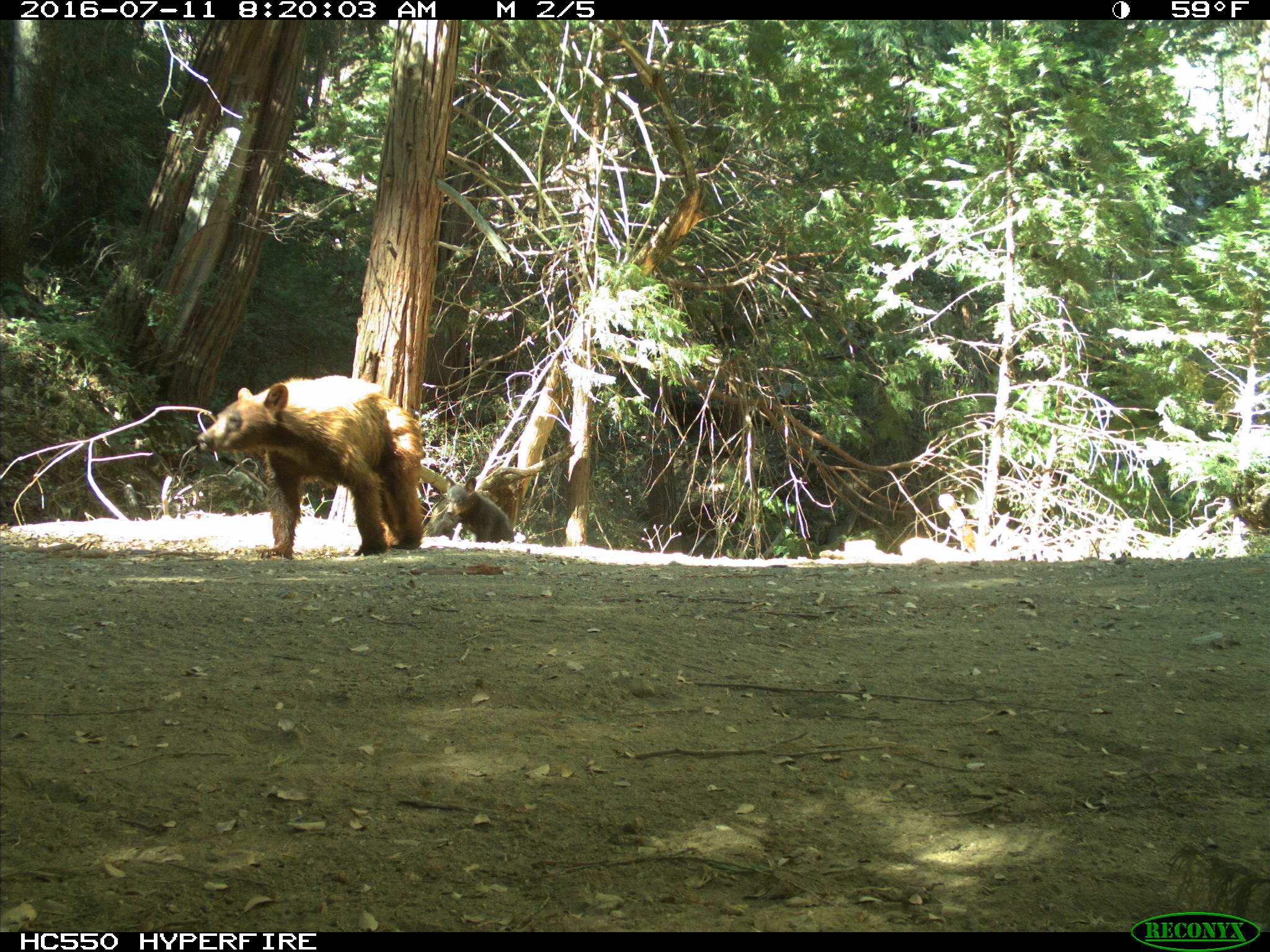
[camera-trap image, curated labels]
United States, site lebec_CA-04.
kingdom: Animalia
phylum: Chordata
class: Mammalia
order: Carnivora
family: Ursidae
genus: Ursus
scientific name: Ursus americanus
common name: american black bear